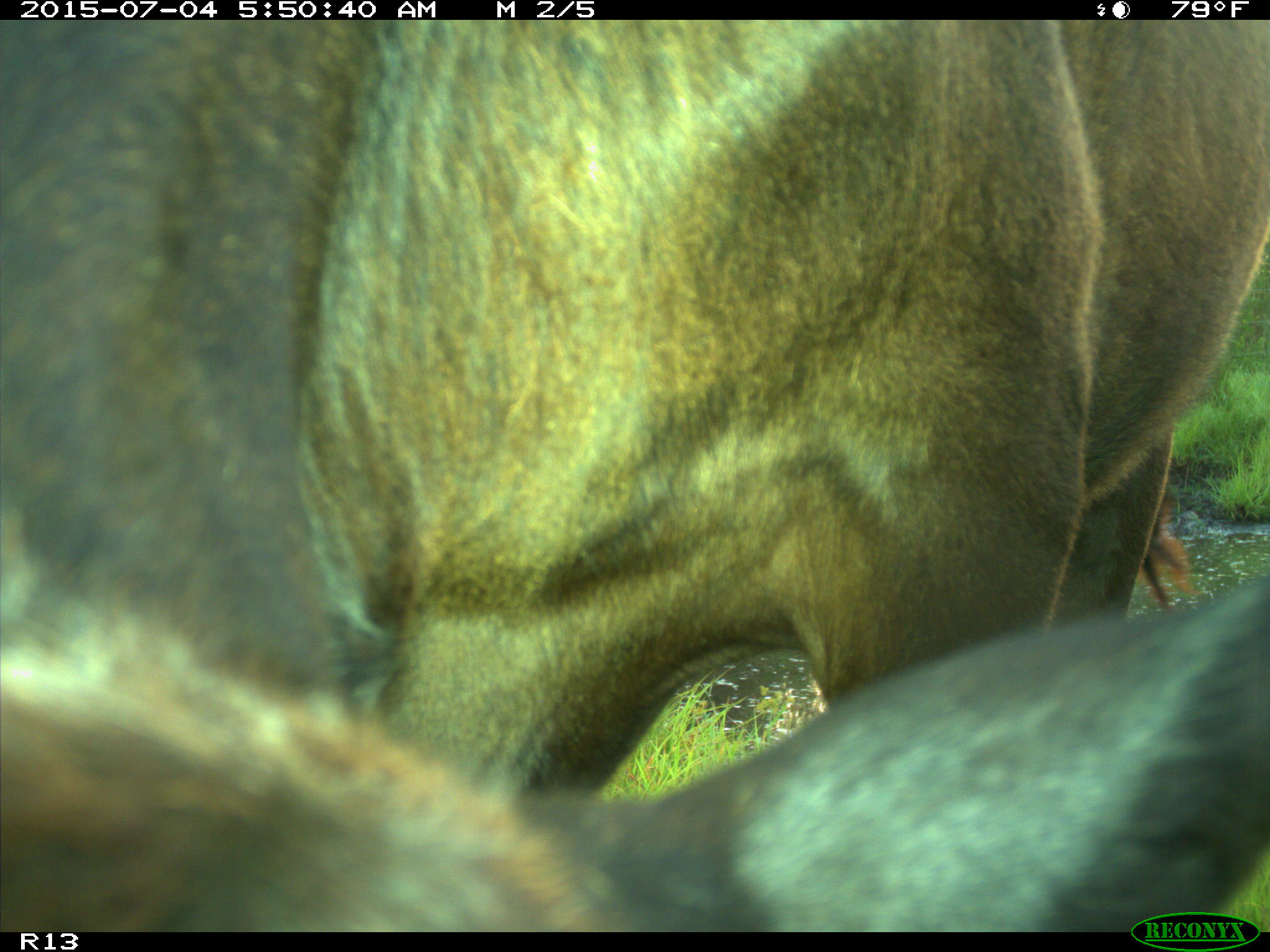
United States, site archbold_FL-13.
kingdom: Animalia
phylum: Chordata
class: Mammalia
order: Artiodactyla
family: Bovidae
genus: Bos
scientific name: Bos taurus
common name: domestic cow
Bos taurus (domestic cow).